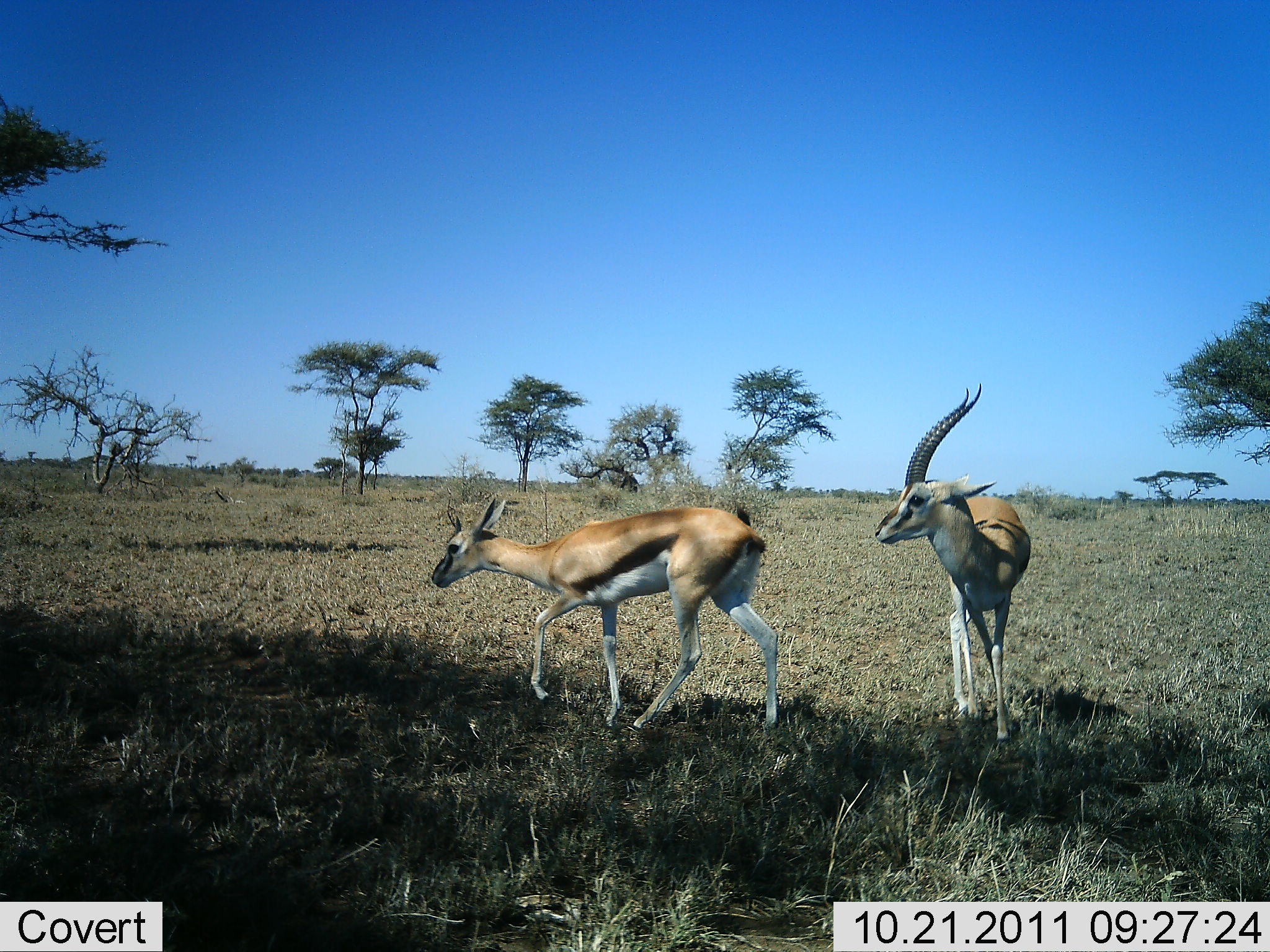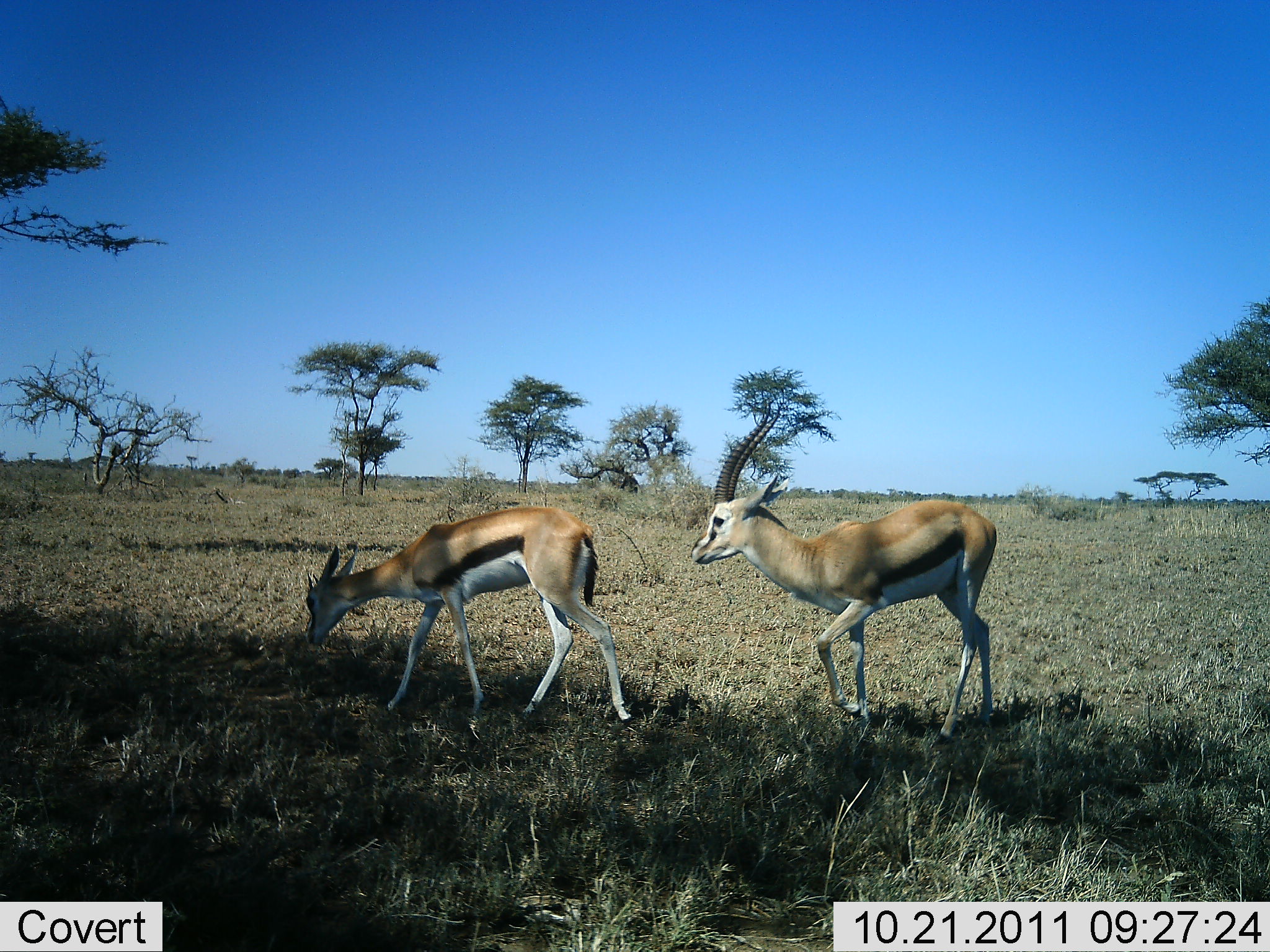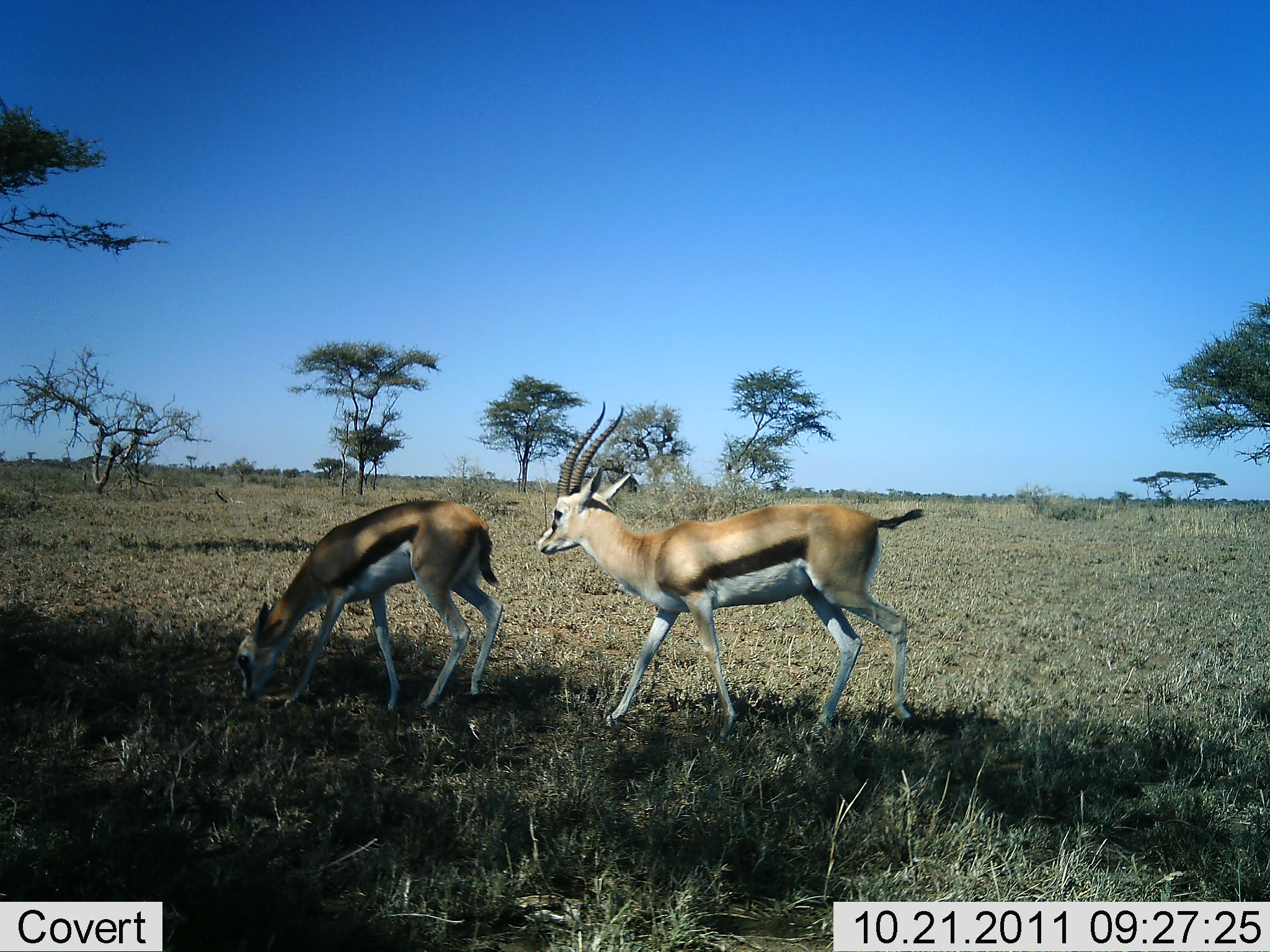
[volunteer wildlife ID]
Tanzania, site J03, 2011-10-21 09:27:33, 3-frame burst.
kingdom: Animalia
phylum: Chordata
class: Mammalia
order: Artiodactyla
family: Bovidae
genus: Eudorcas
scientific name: Eudorcas thomsonii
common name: thomson's gazelle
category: gazellethomsons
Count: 2.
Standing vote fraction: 19%.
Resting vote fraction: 0%.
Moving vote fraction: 81%.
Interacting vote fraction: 12%.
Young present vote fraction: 6%.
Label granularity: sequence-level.